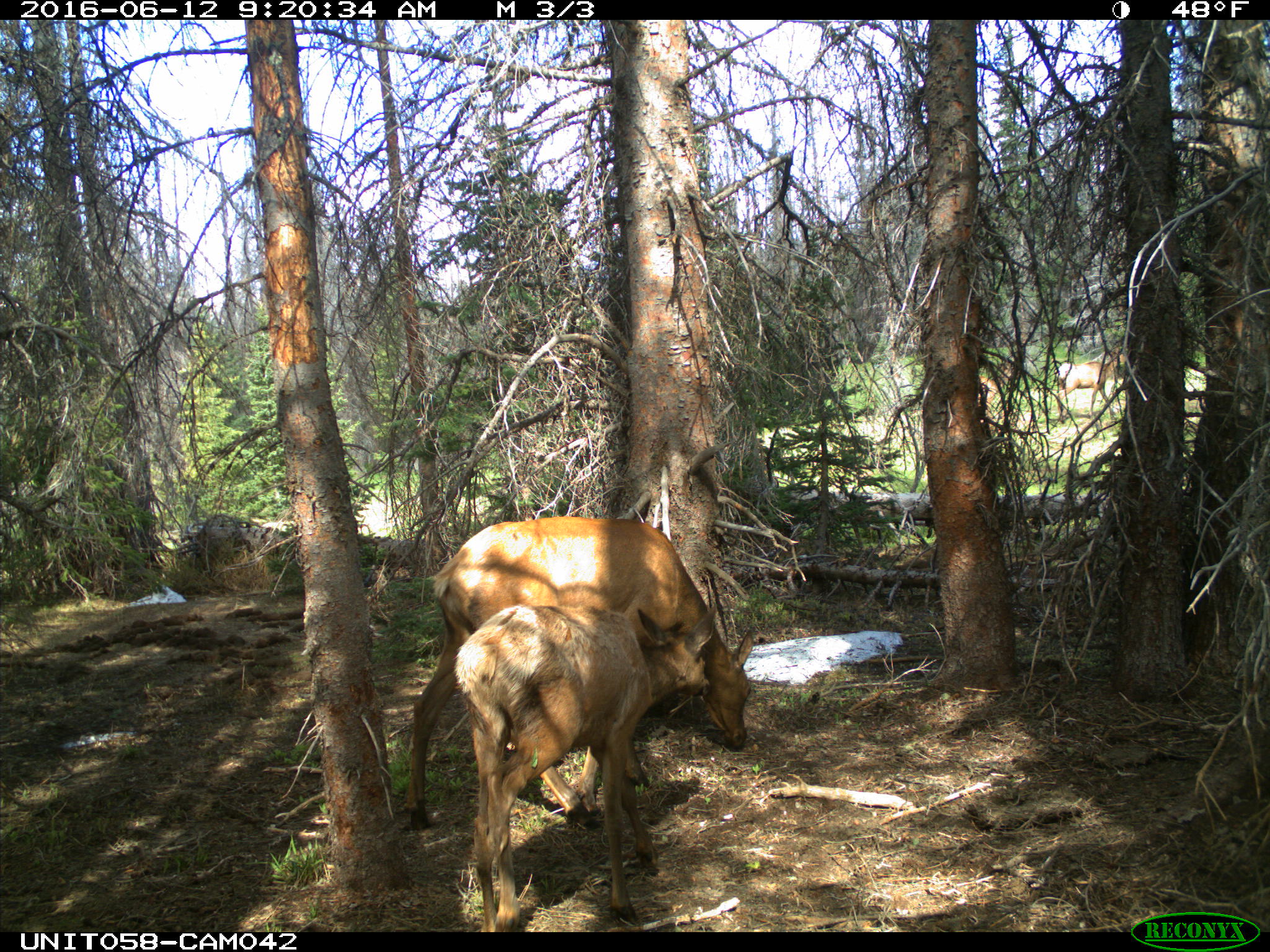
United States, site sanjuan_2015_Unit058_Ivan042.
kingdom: Animalia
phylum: Chordata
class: Mammalia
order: Artiodactyla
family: Cervidae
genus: Cervus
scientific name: Cervus elaphus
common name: red deer